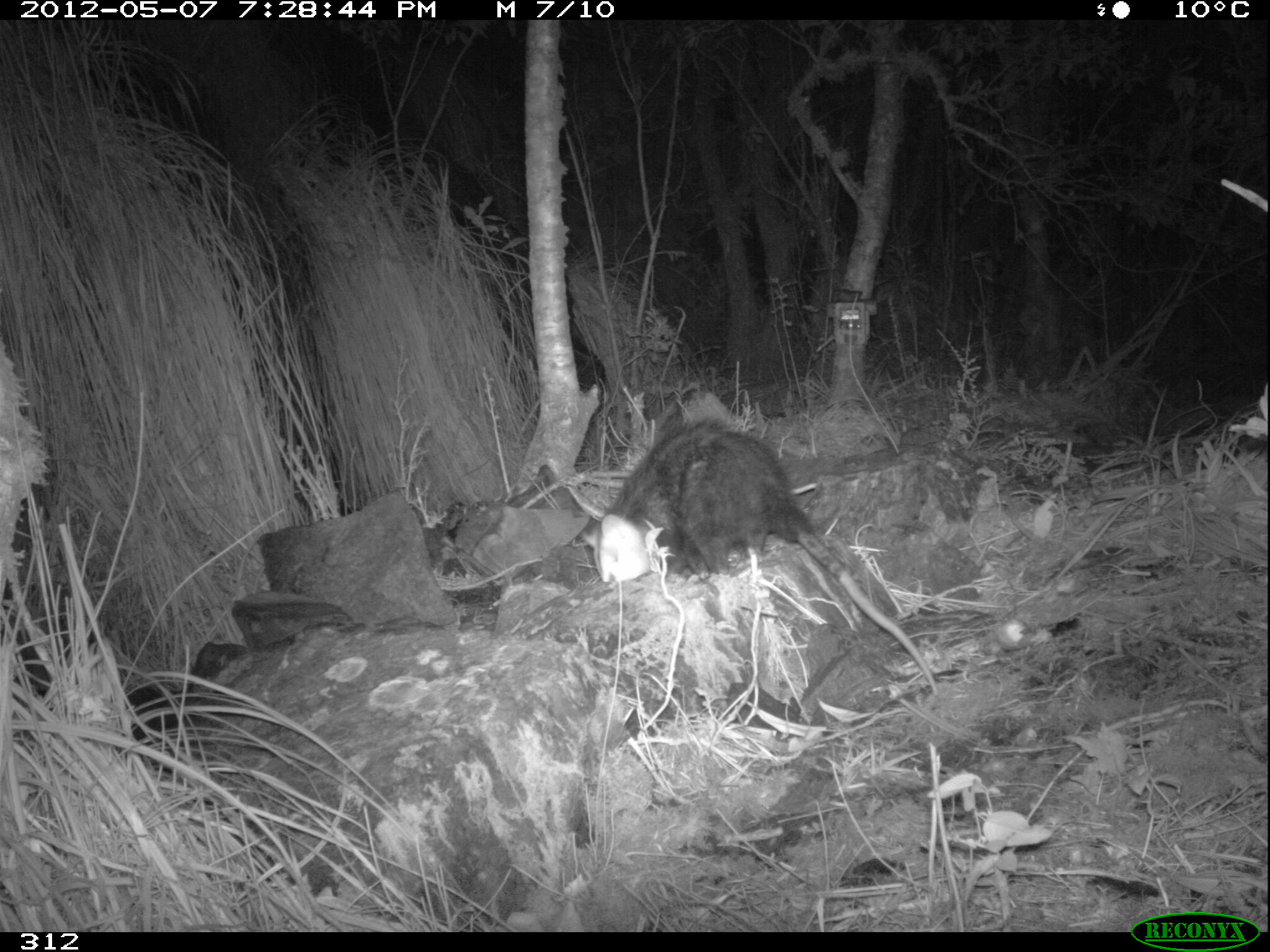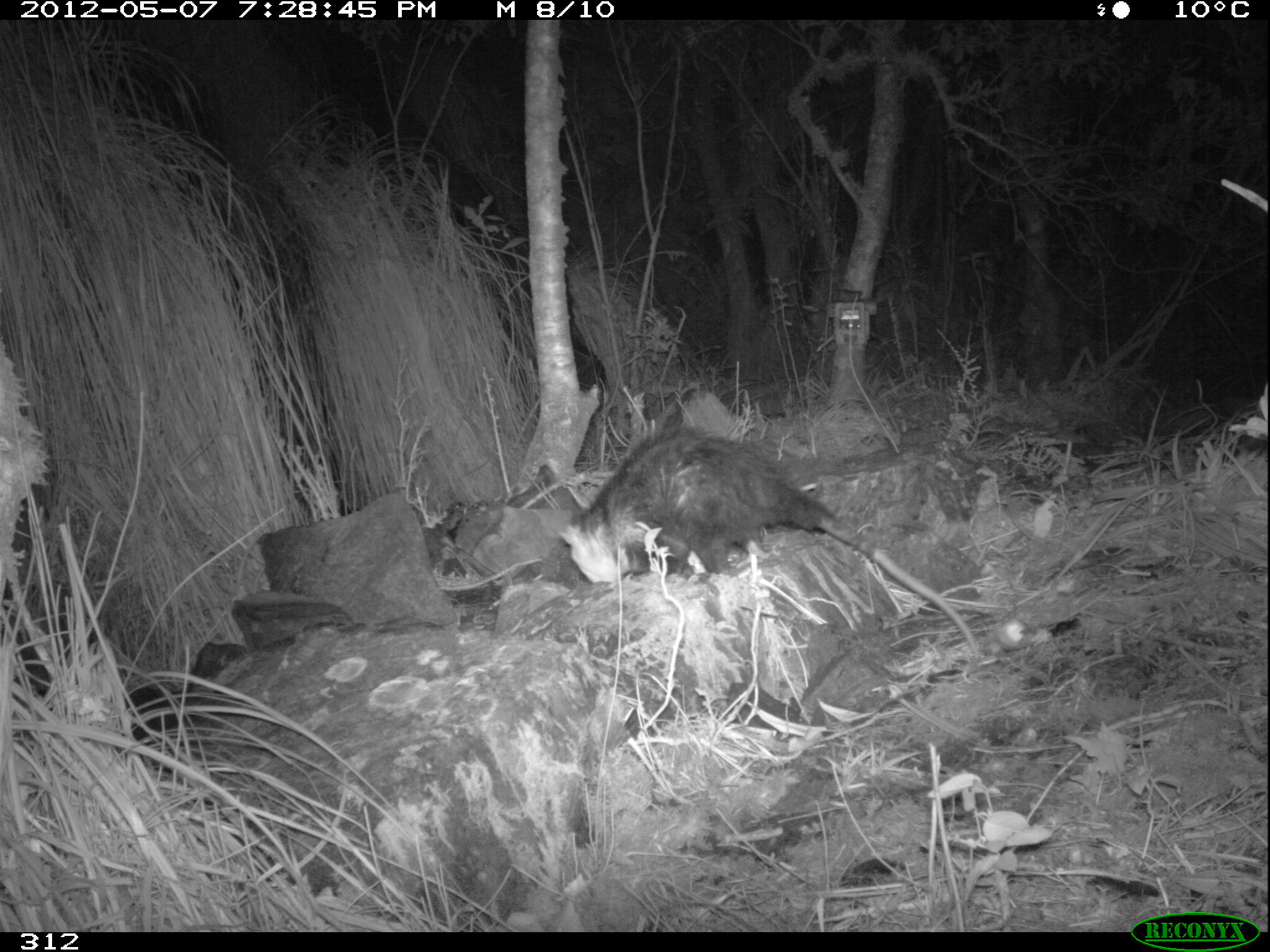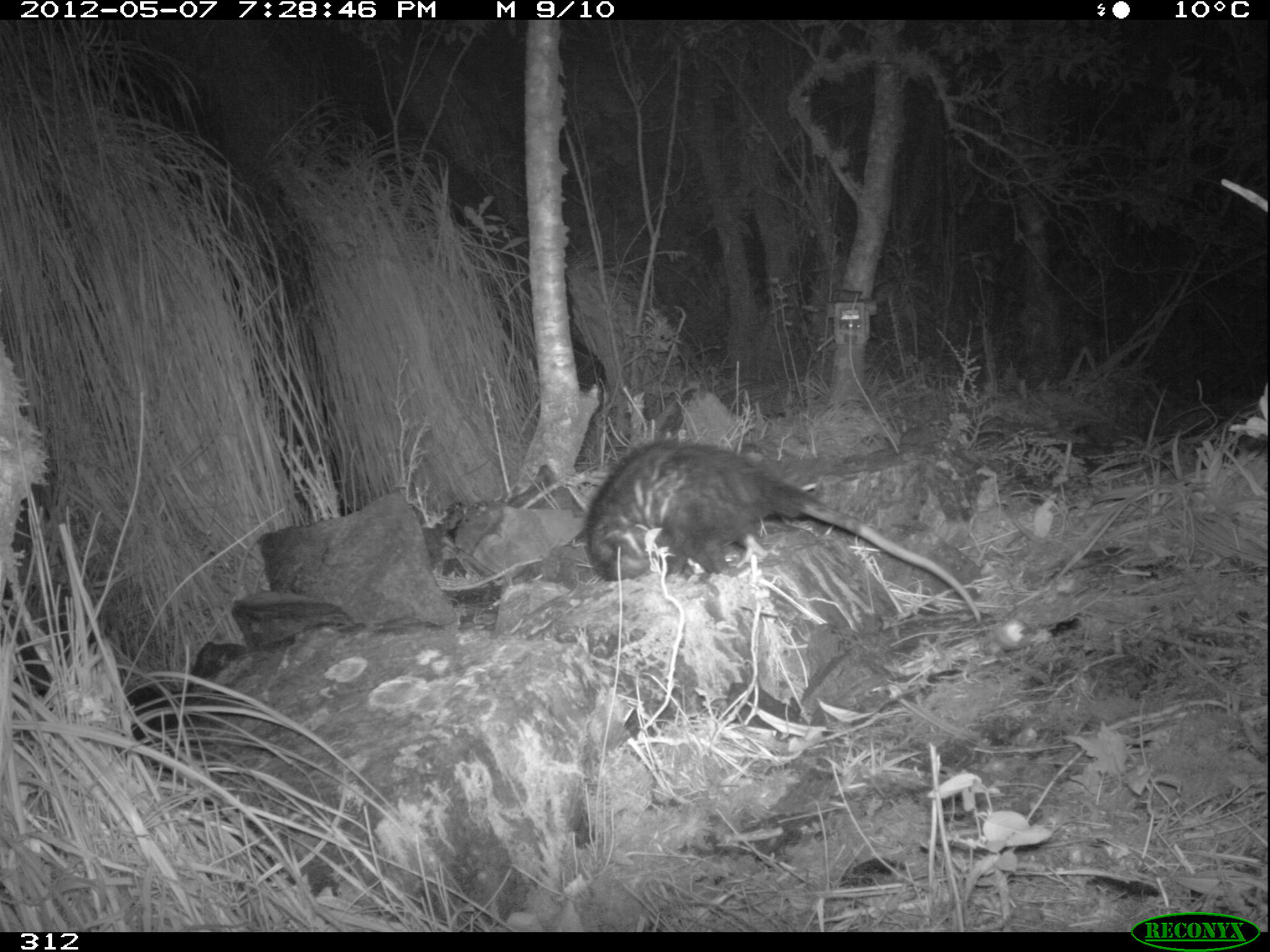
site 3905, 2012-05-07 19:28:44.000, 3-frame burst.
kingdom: Animalia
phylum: Chordata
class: Mammalia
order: Didelphimorphia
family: Didelphidae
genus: Didelphis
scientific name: Didelphis pernigra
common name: andean white-eared opossum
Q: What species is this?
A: Didelphis pernigra (andean white-eared opossum).